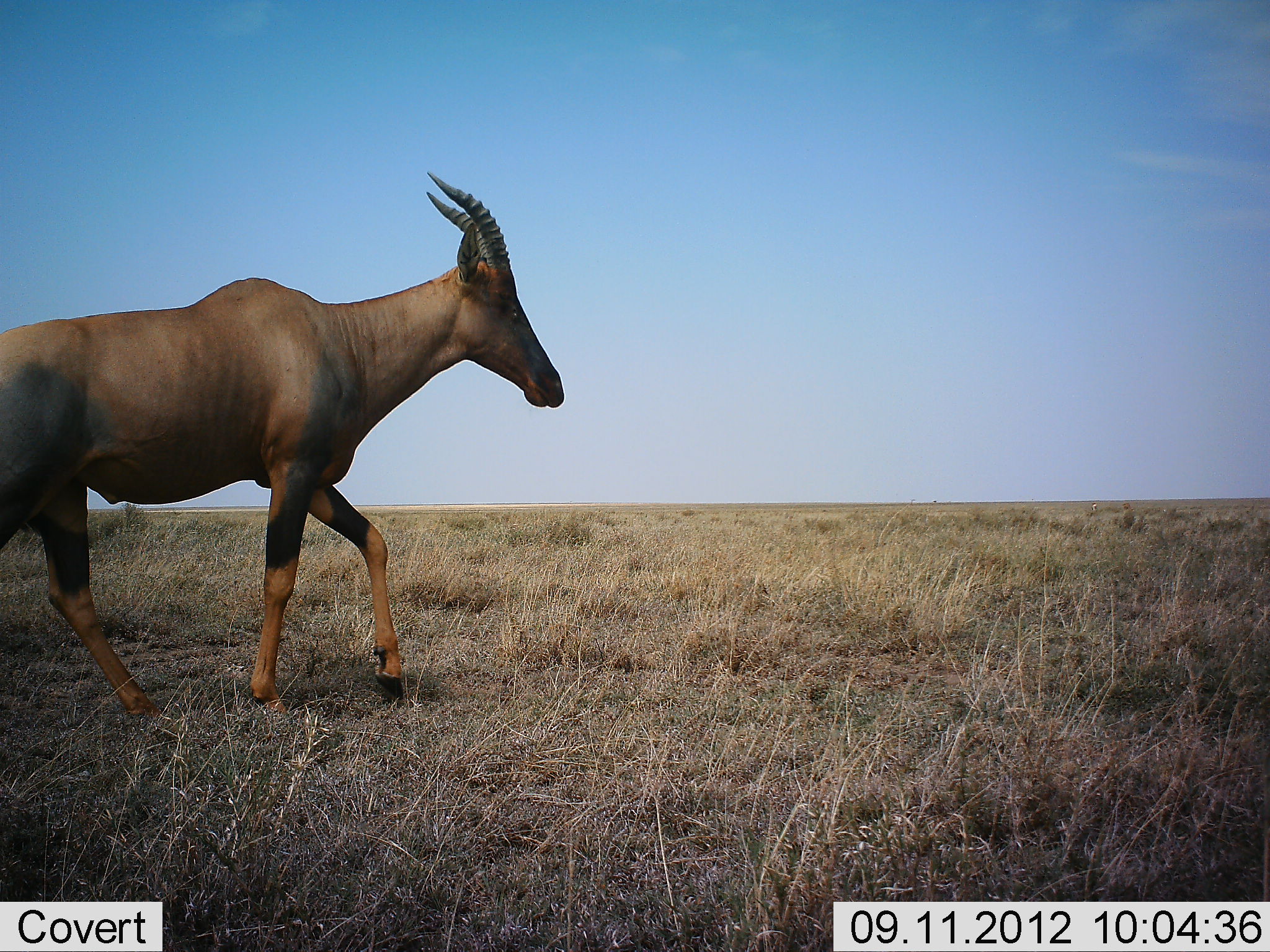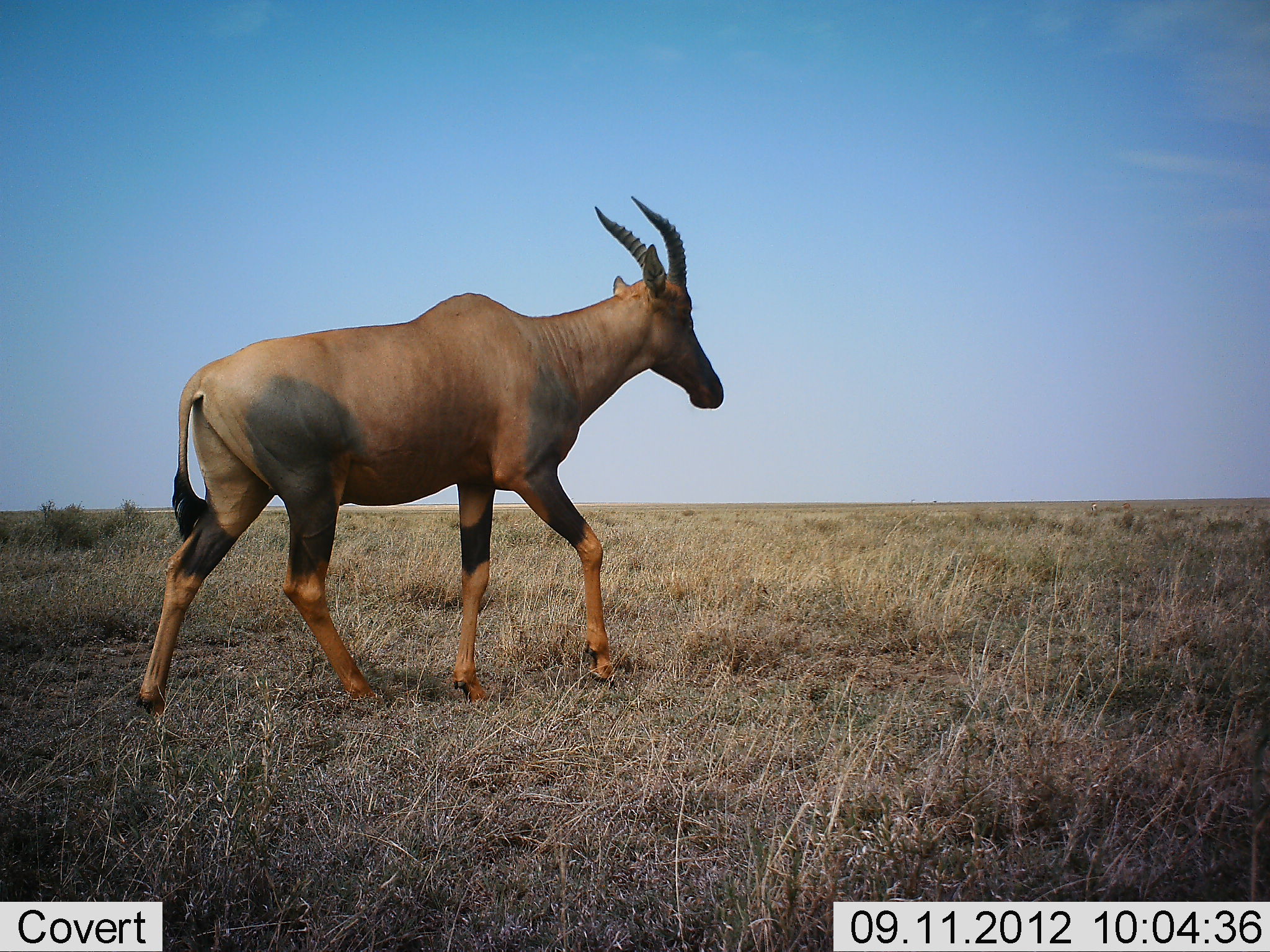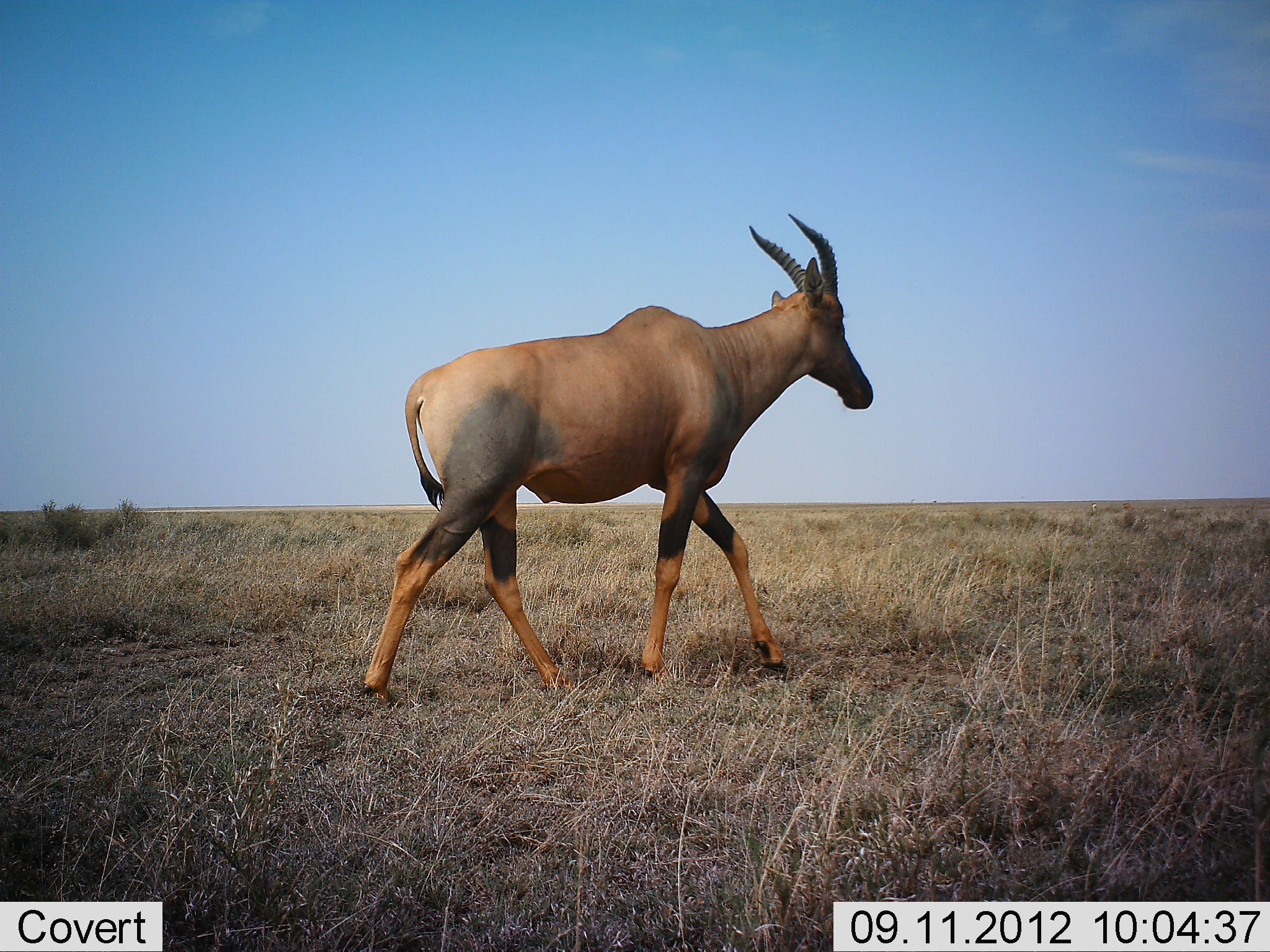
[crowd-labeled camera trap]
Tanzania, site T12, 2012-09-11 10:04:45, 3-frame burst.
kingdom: Animalia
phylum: Chordata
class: Mammalia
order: Artiodactyla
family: Bovidae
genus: Damaliscus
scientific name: Damaliscus lunatus jimela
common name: topi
Topi (Damaliscus lunatus jimela), count 1. Behavior (volunteer vote fractions): standing 10%, resting 0%, moving 100%, interacting 0%. Young present (vote fraction): 0%. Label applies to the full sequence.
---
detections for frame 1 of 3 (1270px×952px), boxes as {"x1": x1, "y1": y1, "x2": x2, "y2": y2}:
animal: {"x1": 0, "y1": 171, "x2": 563, "y2": 715}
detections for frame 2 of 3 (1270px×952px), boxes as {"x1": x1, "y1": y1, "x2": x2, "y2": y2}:
animal: {"x1": 134, "y1": 193, "x2": 726, "y2": 717}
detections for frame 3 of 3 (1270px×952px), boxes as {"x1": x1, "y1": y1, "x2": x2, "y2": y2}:
animal: {"x1": 361, "y1": 214, "x2": 874, "y2": 707}